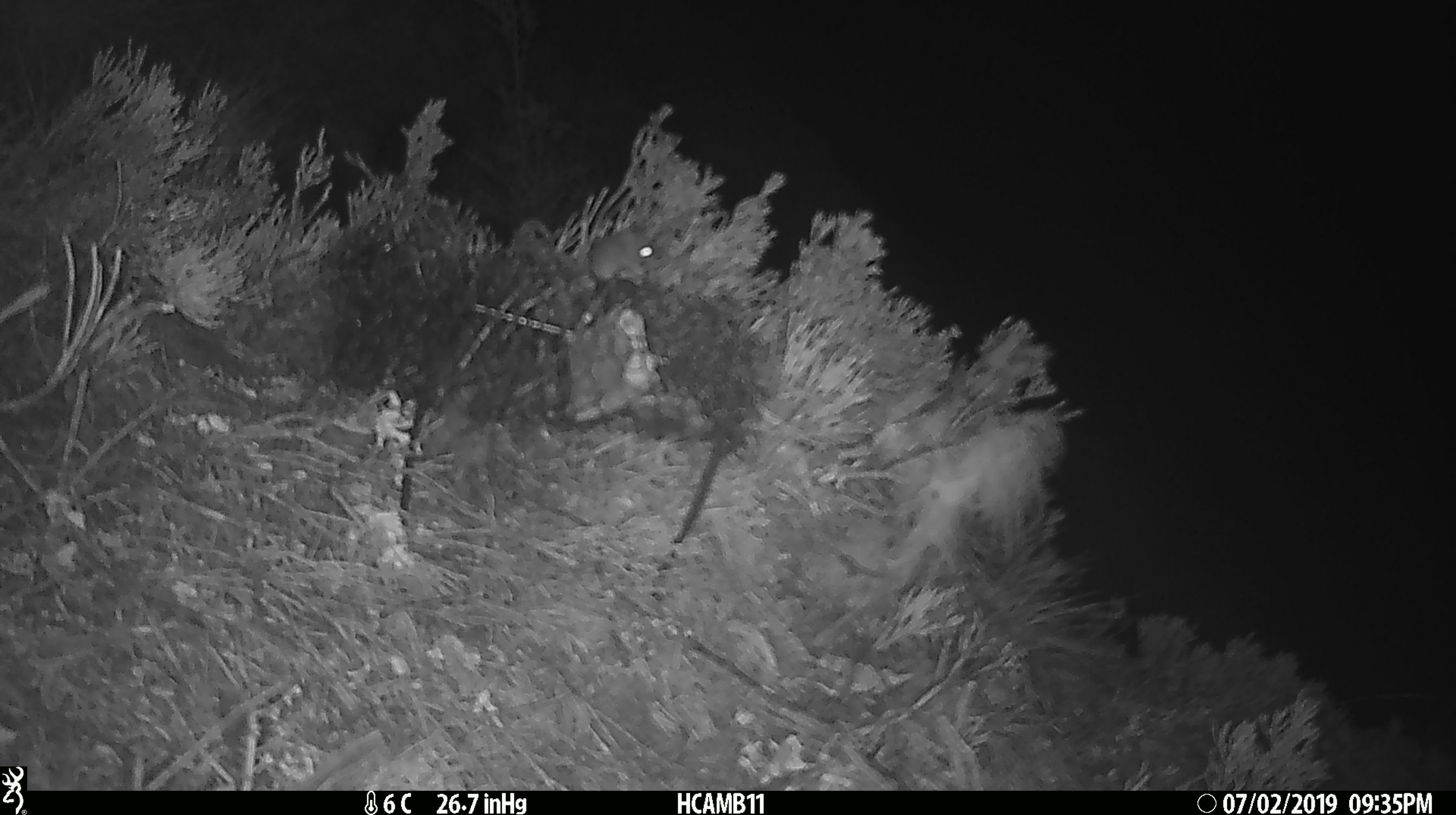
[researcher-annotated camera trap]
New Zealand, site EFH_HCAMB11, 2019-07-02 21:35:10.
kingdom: Animalia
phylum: Chordata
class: Mammalia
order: Rodentia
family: Muridae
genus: Mus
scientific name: Mus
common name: mouse